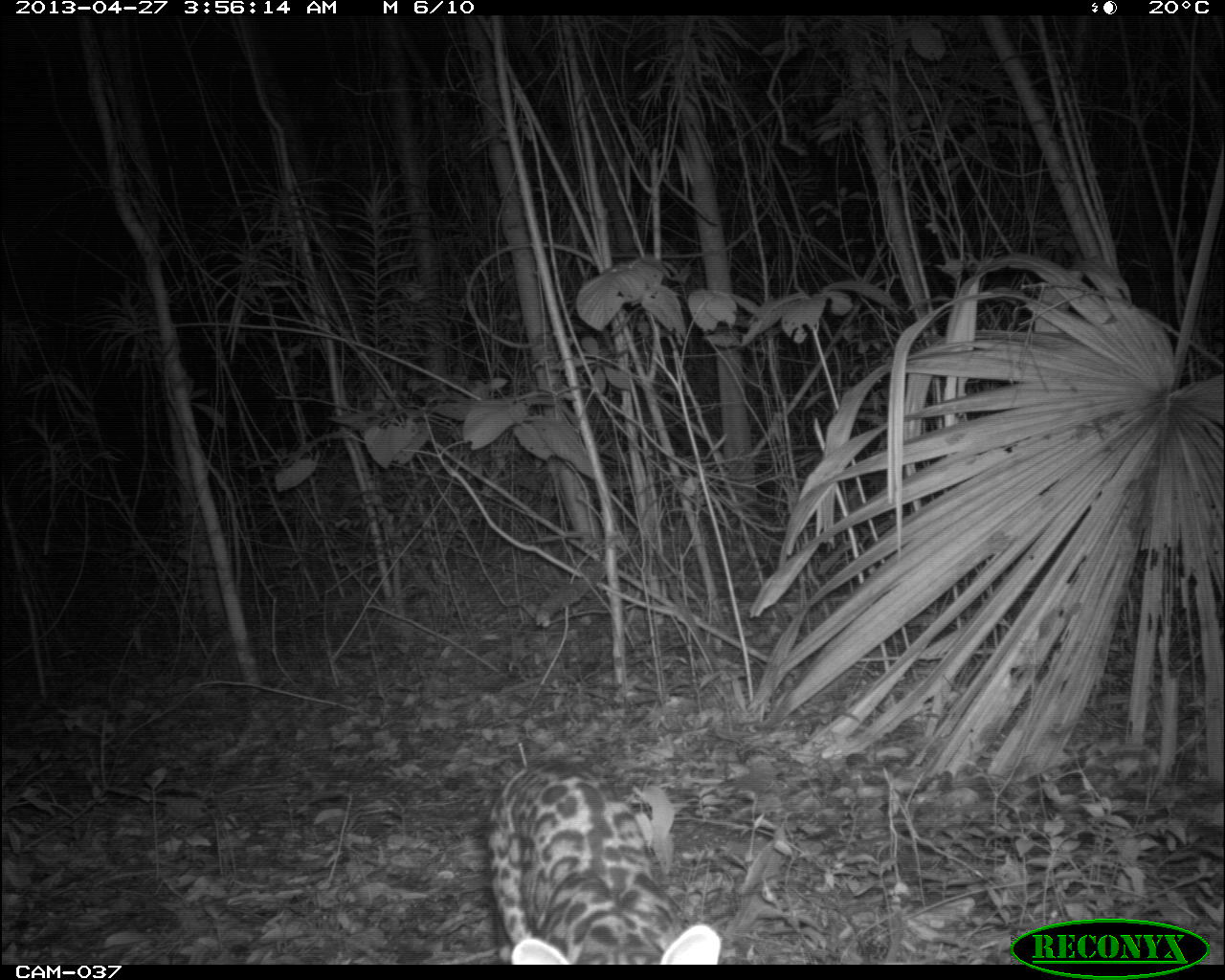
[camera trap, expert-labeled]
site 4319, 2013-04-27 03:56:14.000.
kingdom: Animalia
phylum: Chordata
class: Mammalia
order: Carnivora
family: Felidae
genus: Leopardus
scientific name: Leopardus pardalis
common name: ocelot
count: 1